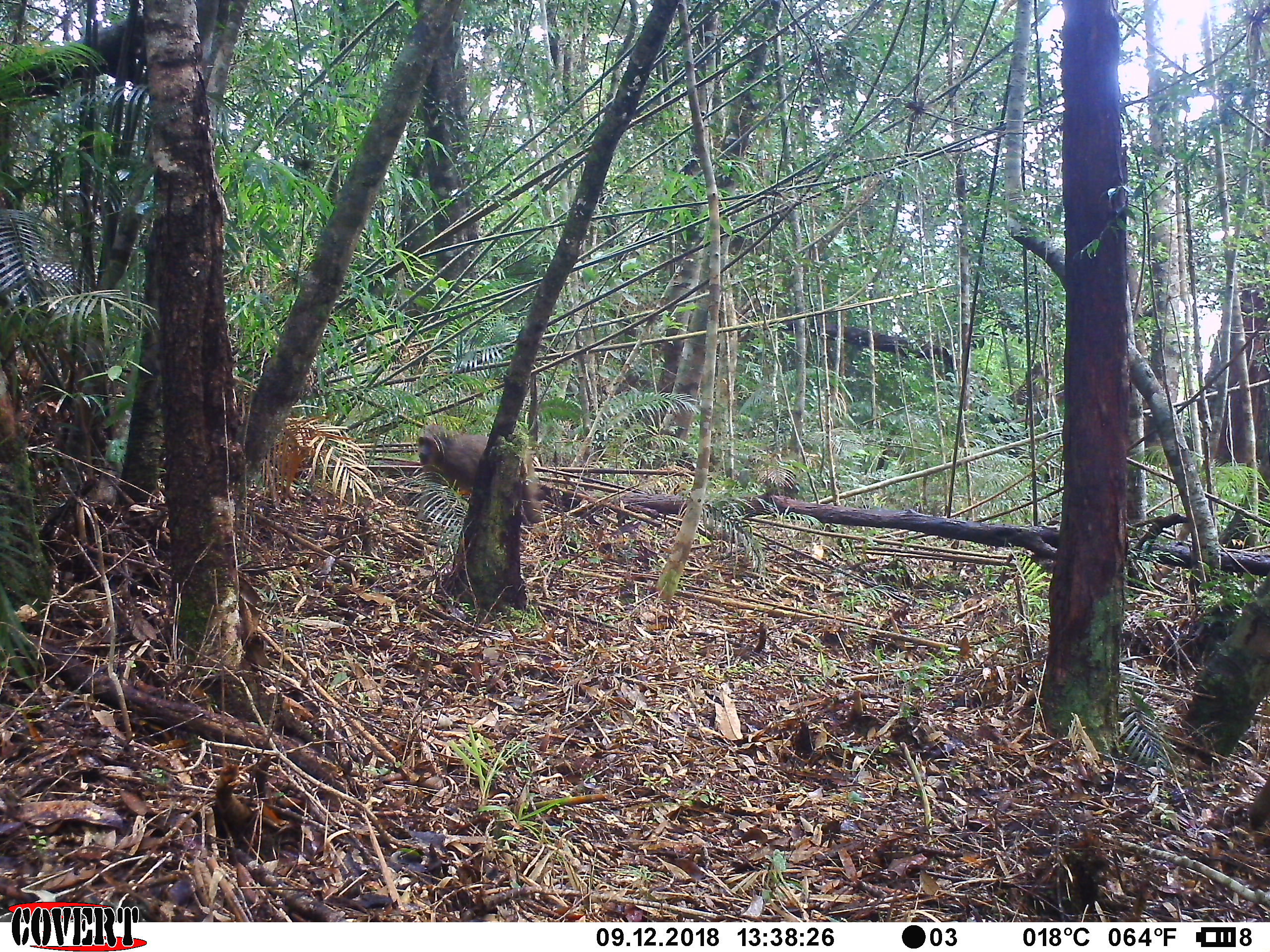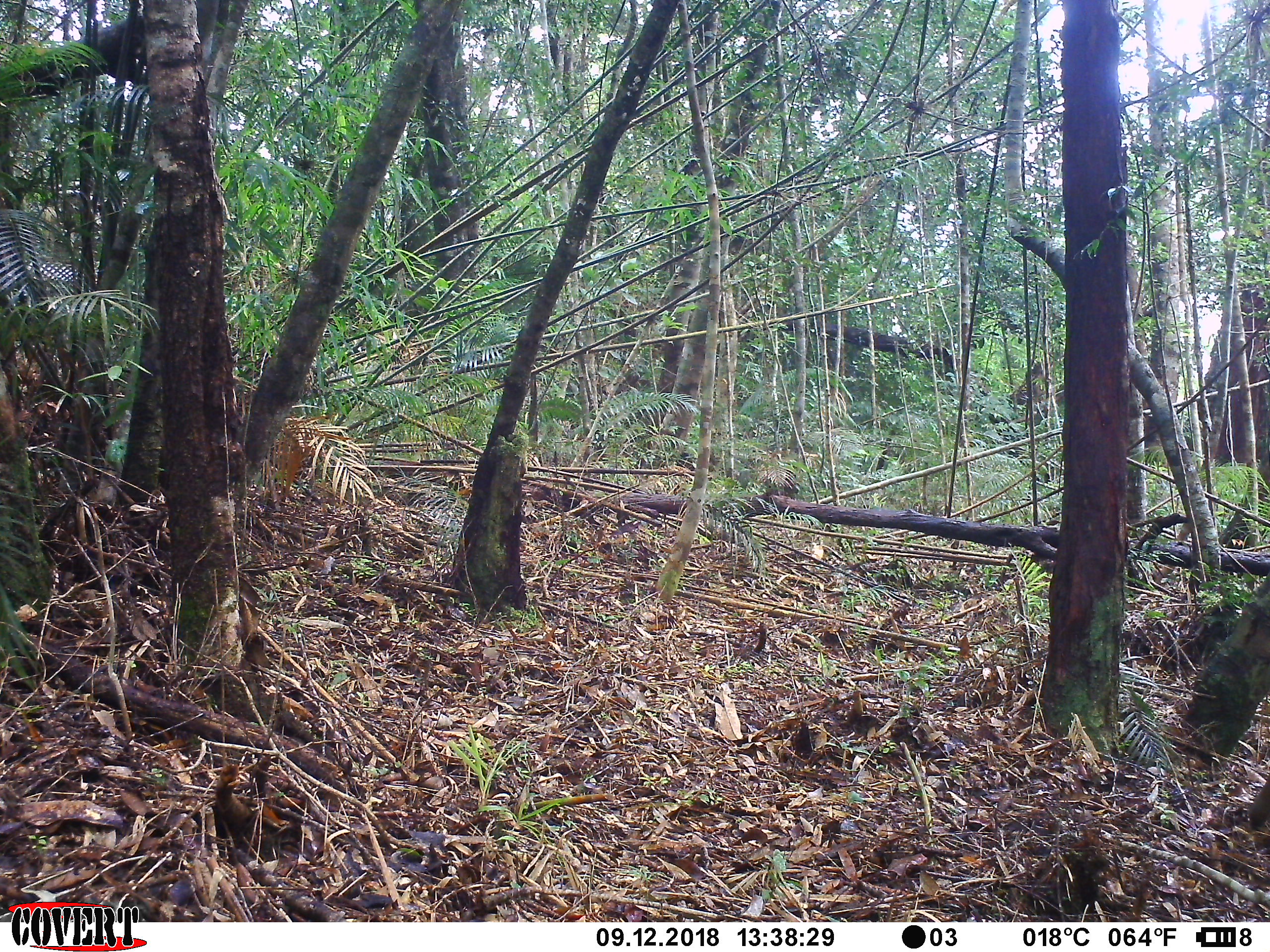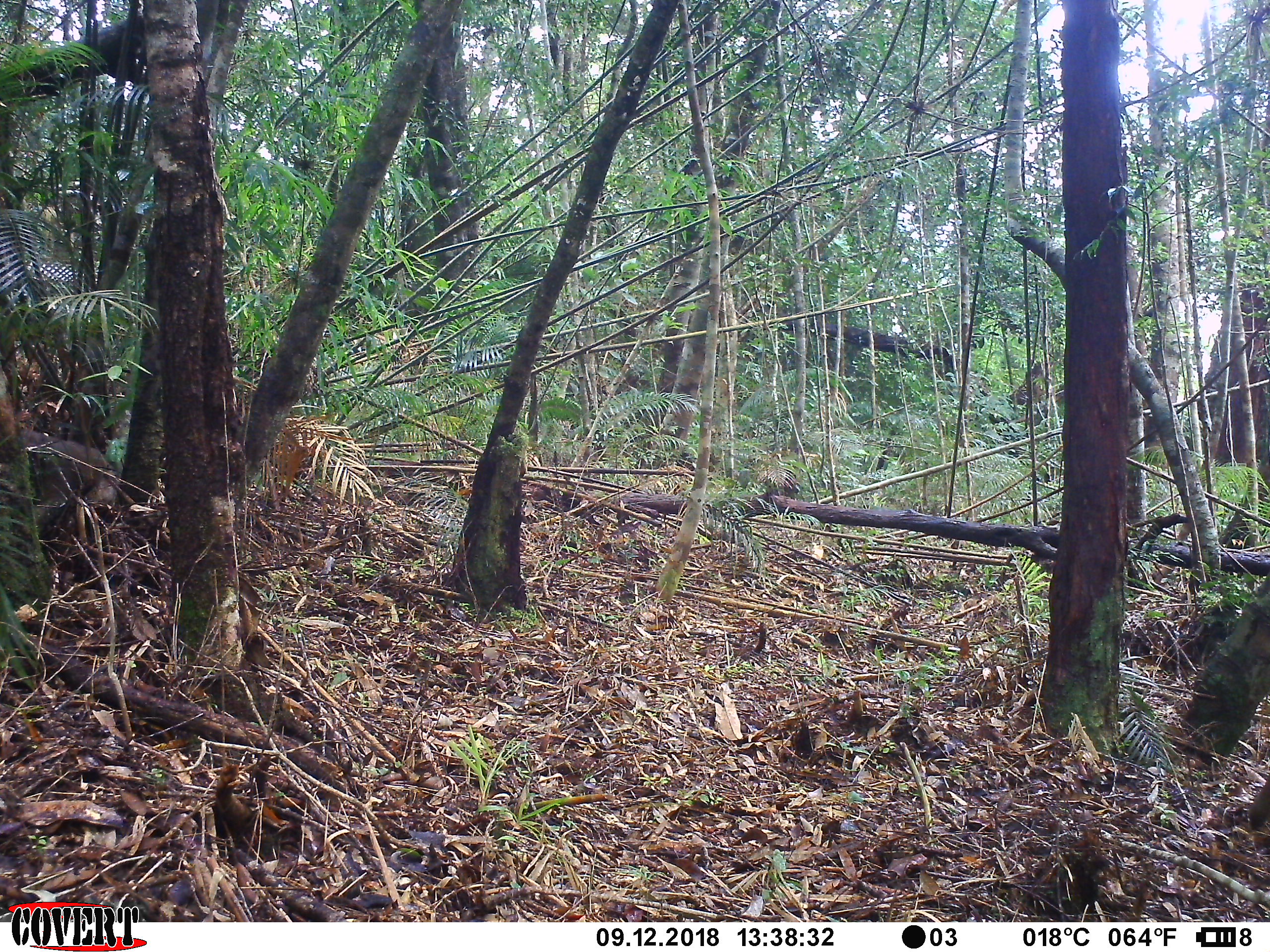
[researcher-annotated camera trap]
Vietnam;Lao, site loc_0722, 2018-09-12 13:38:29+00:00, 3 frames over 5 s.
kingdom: Animalia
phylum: Chordata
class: Mammalia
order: Primates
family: Cercopithecidae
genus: Macaca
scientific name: Macaca arctoides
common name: stump-tailed macaque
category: stump tailed macaque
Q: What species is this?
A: Stump tailed macaque (stump-tailed macaque) (Macaca arctoides).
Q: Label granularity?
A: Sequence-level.